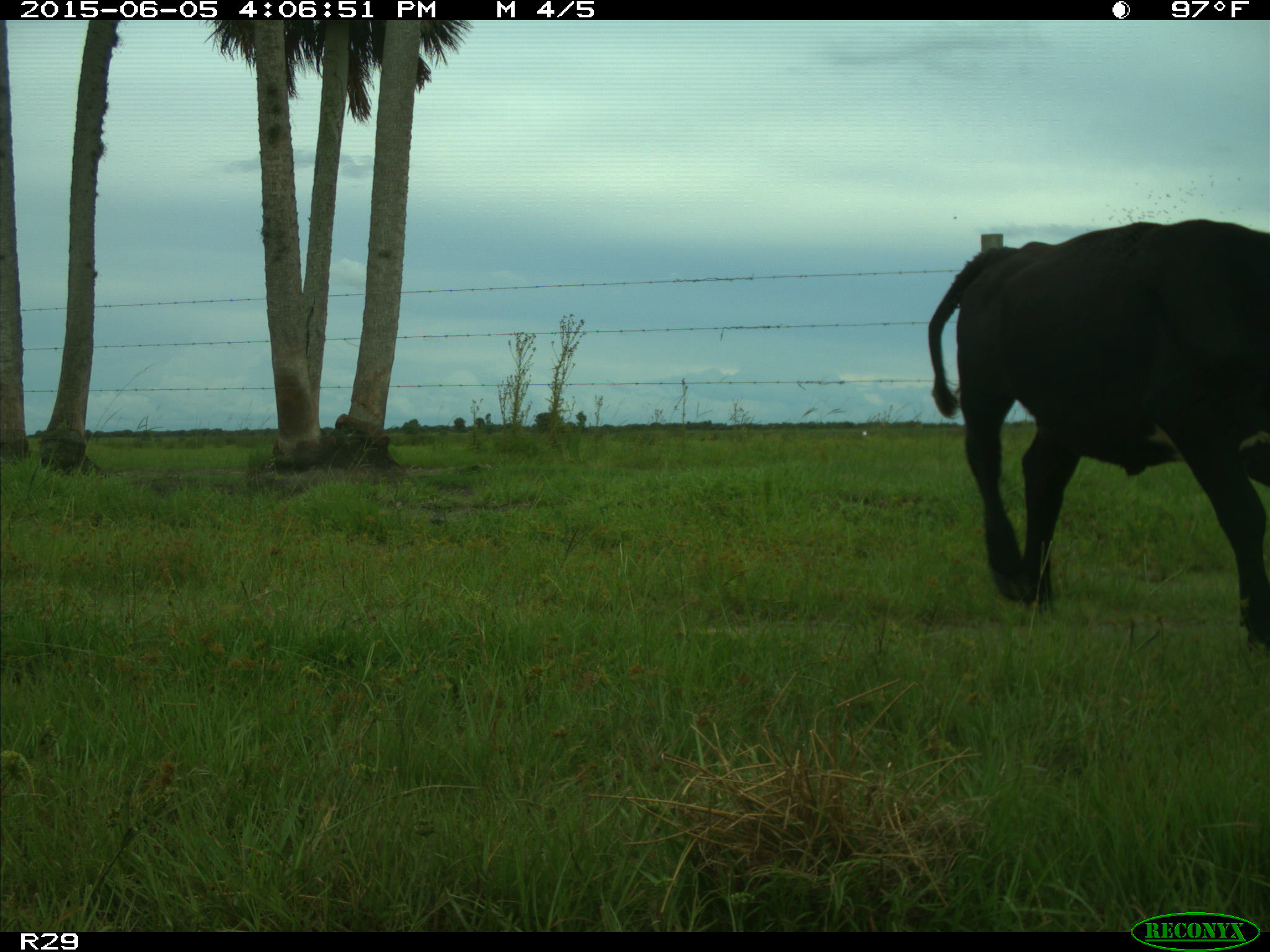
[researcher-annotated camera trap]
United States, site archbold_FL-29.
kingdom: Animalia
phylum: Chordata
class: Mammalia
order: Artiodactyla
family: Bovidae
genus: Bos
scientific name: Bos taurus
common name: domestic cow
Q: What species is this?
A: Bos taurus (domestic cow).